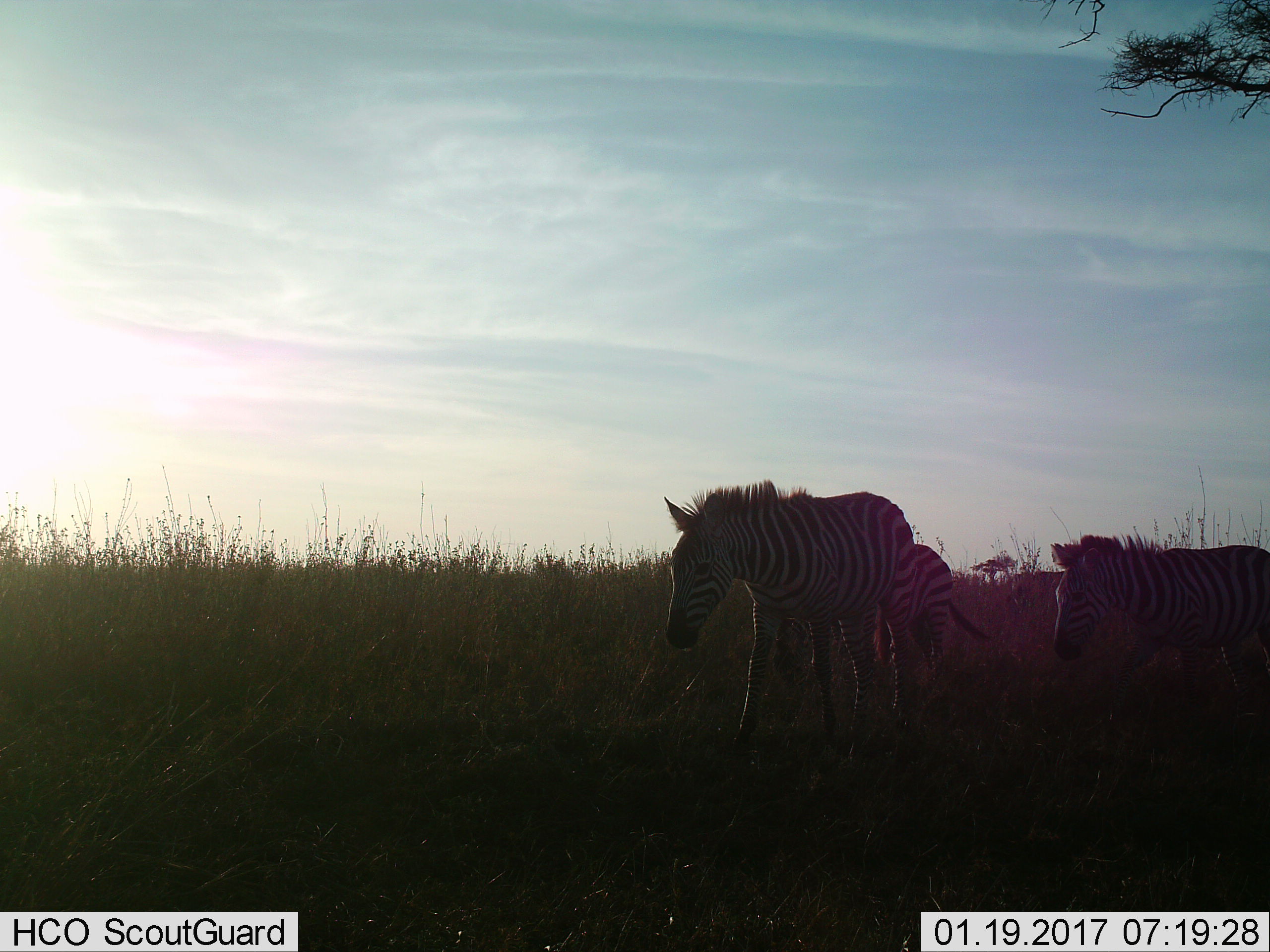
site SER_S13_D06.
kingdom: Animalia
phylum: Chordata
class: Mammalia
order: Perissodactyla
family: Equidae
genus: Equus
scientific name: Equus quagga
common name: plains zebra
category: zebraplains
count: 3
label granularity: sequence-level